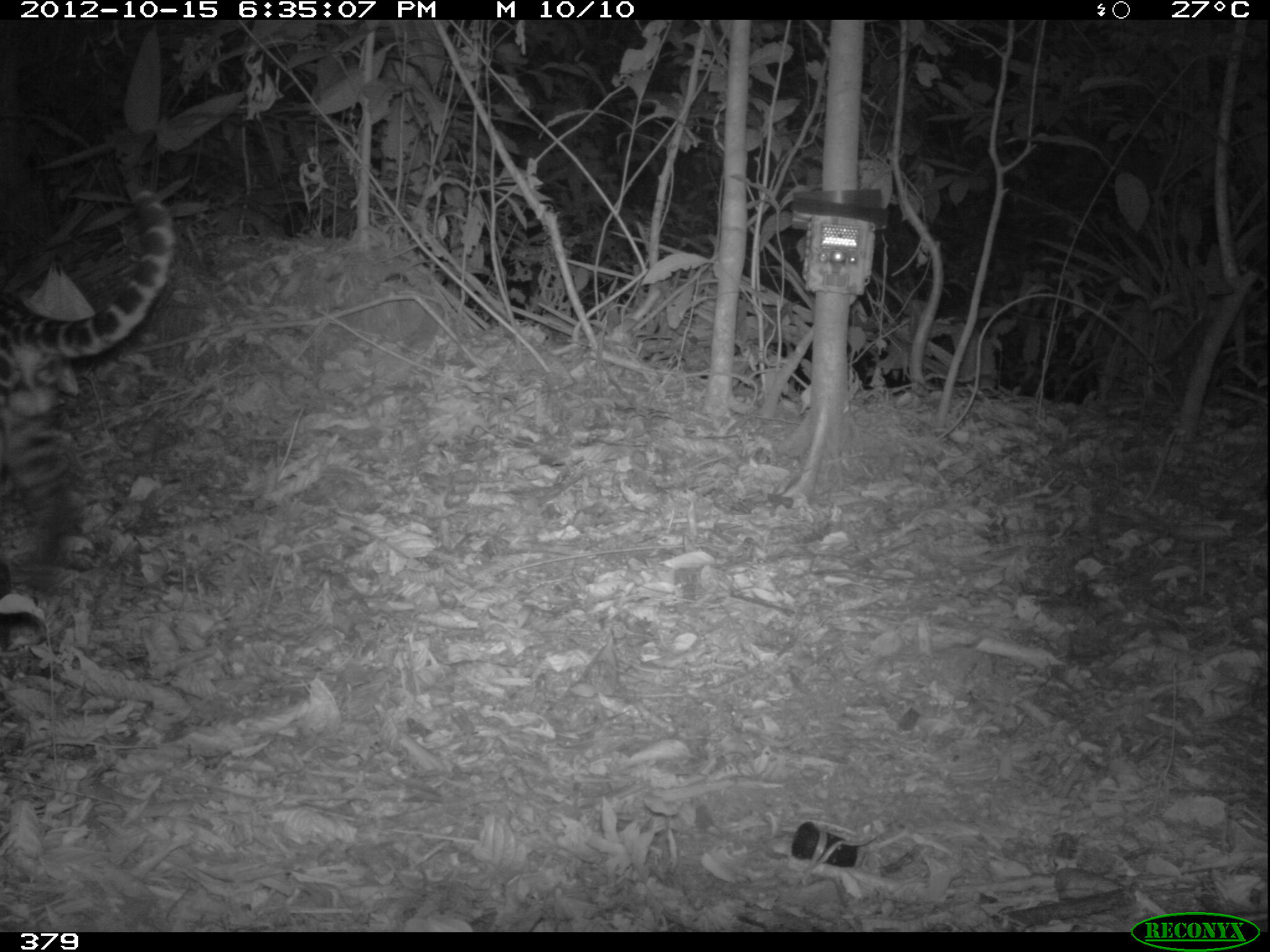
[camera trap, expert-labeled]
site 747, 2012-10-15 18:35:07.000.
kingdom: Animalia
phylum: Chordata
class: Mammalia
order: Carnivora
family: Felidae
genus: Leopardus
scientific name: Leopardus pardalis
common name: ocelot